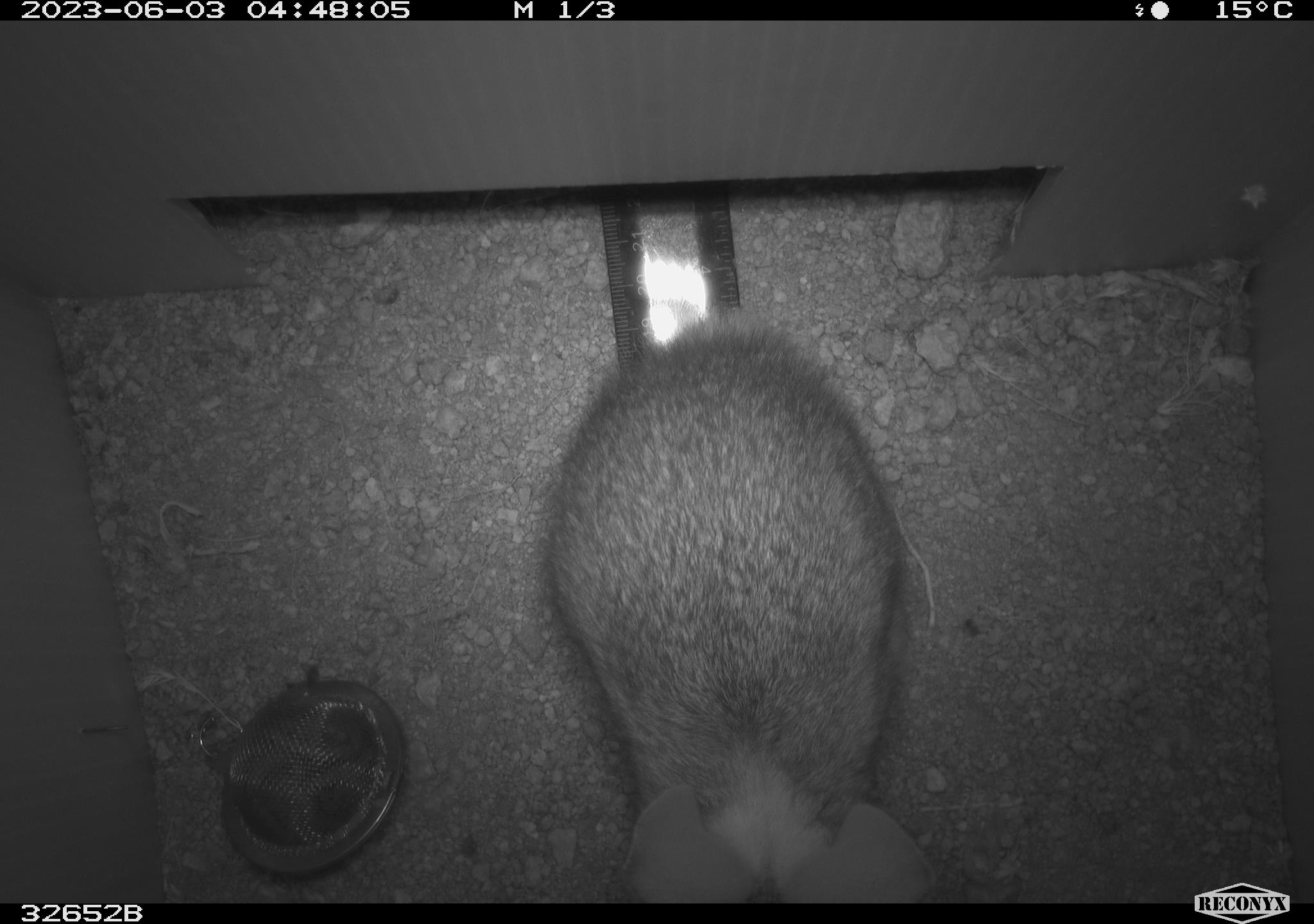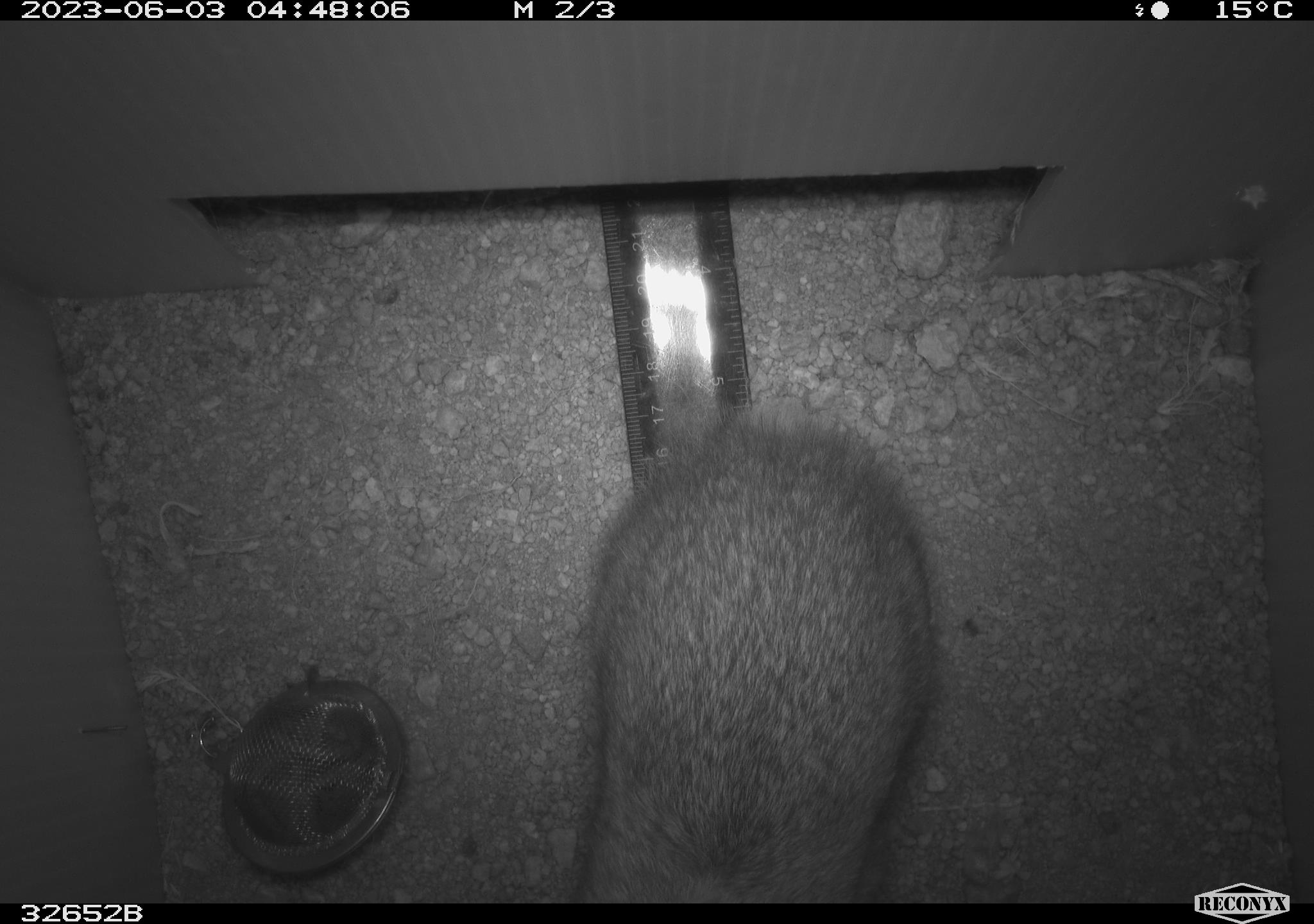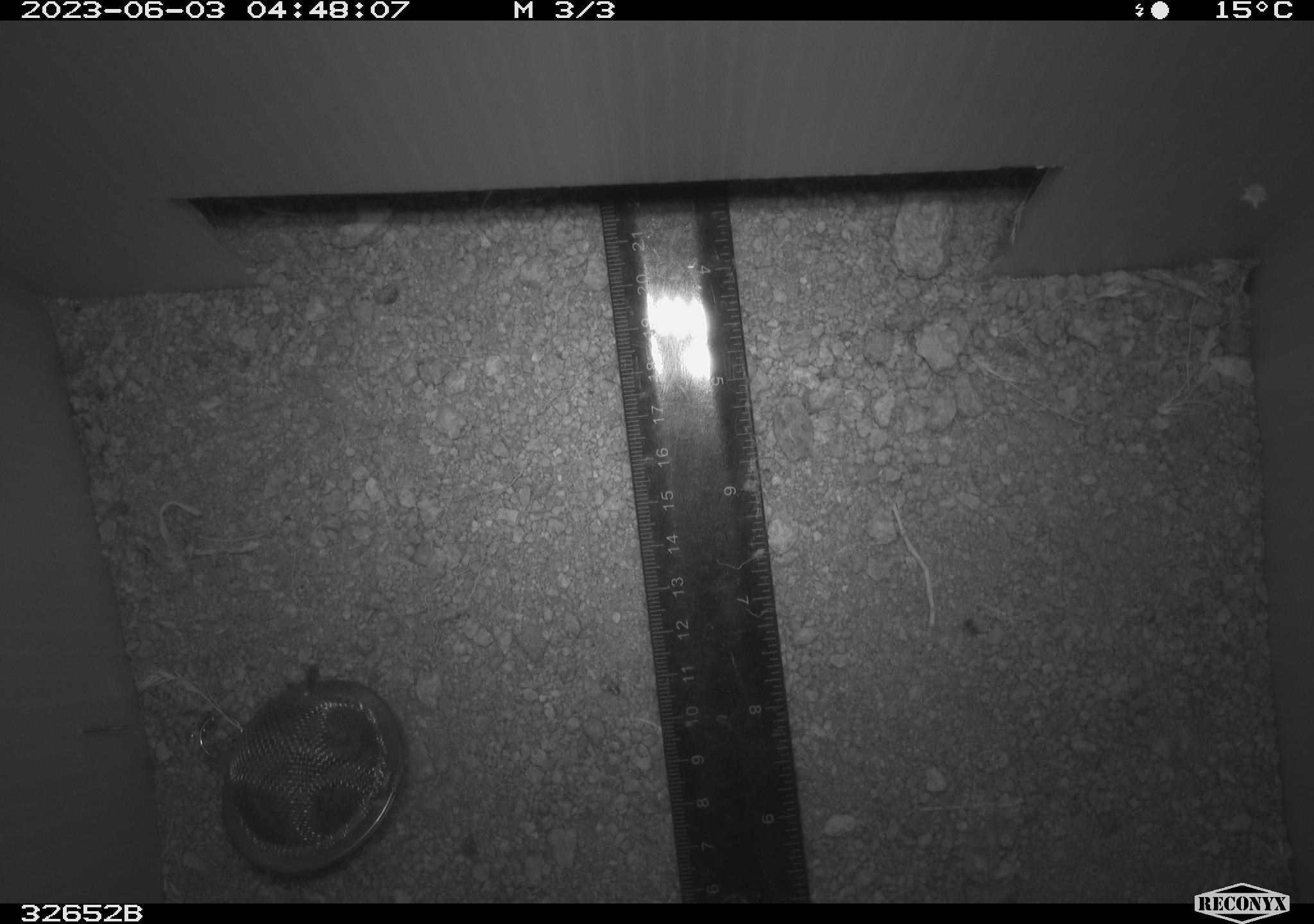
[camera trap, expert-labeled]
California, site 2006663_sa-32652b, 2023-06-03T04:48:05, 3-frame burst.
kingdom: Animalia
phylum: Chordata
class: Mammalia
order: Lagomorpha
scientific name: Lagomorpha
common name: hares, rabbits, and pikas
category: lagomorpha order